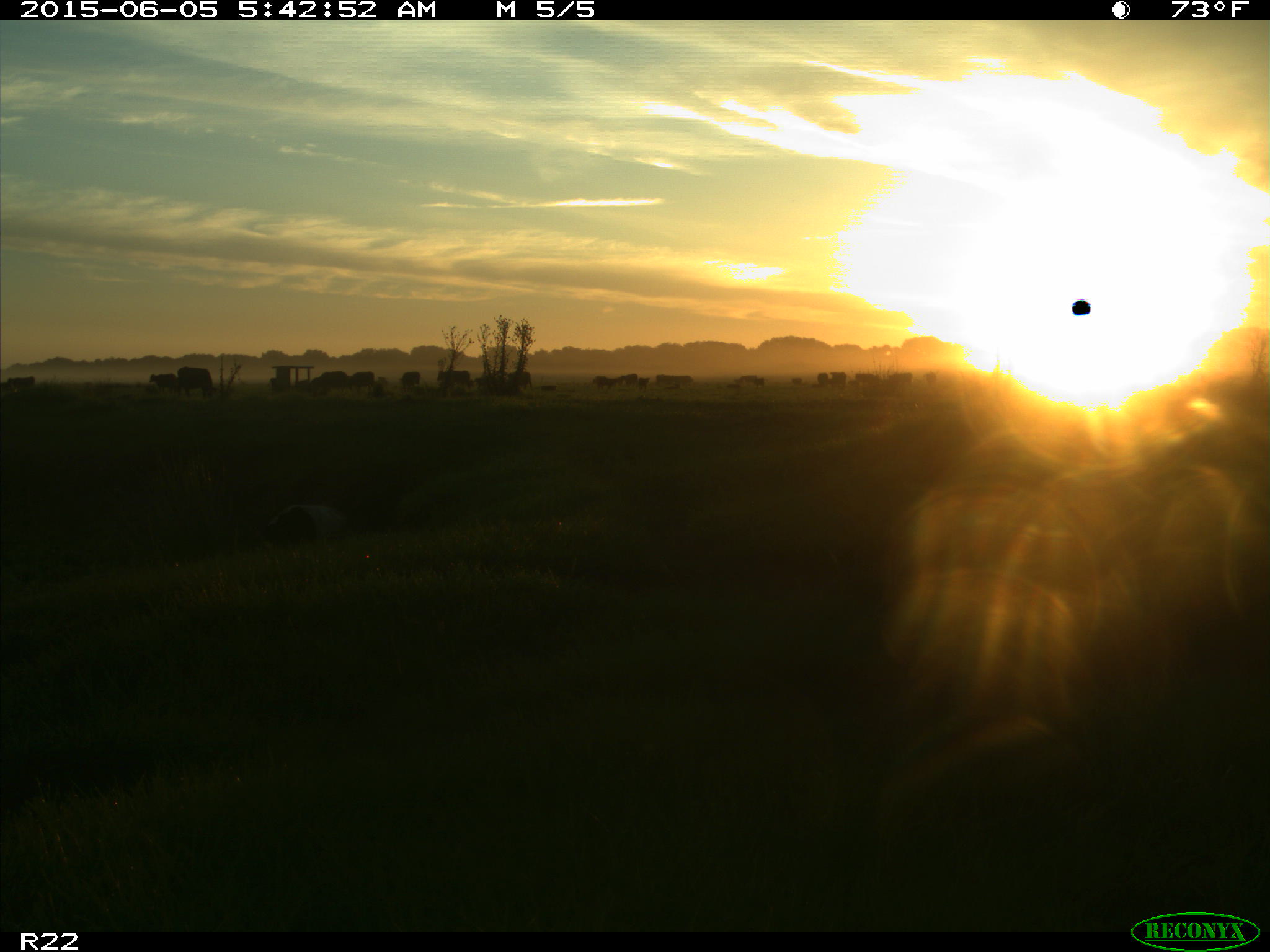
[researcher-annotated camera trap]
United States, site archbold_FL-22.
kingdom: Animalia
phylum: Chordata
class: Mammalia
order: Artiodactyla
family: Bovidae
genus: Bos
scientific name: Bos taurus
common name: domestic cow